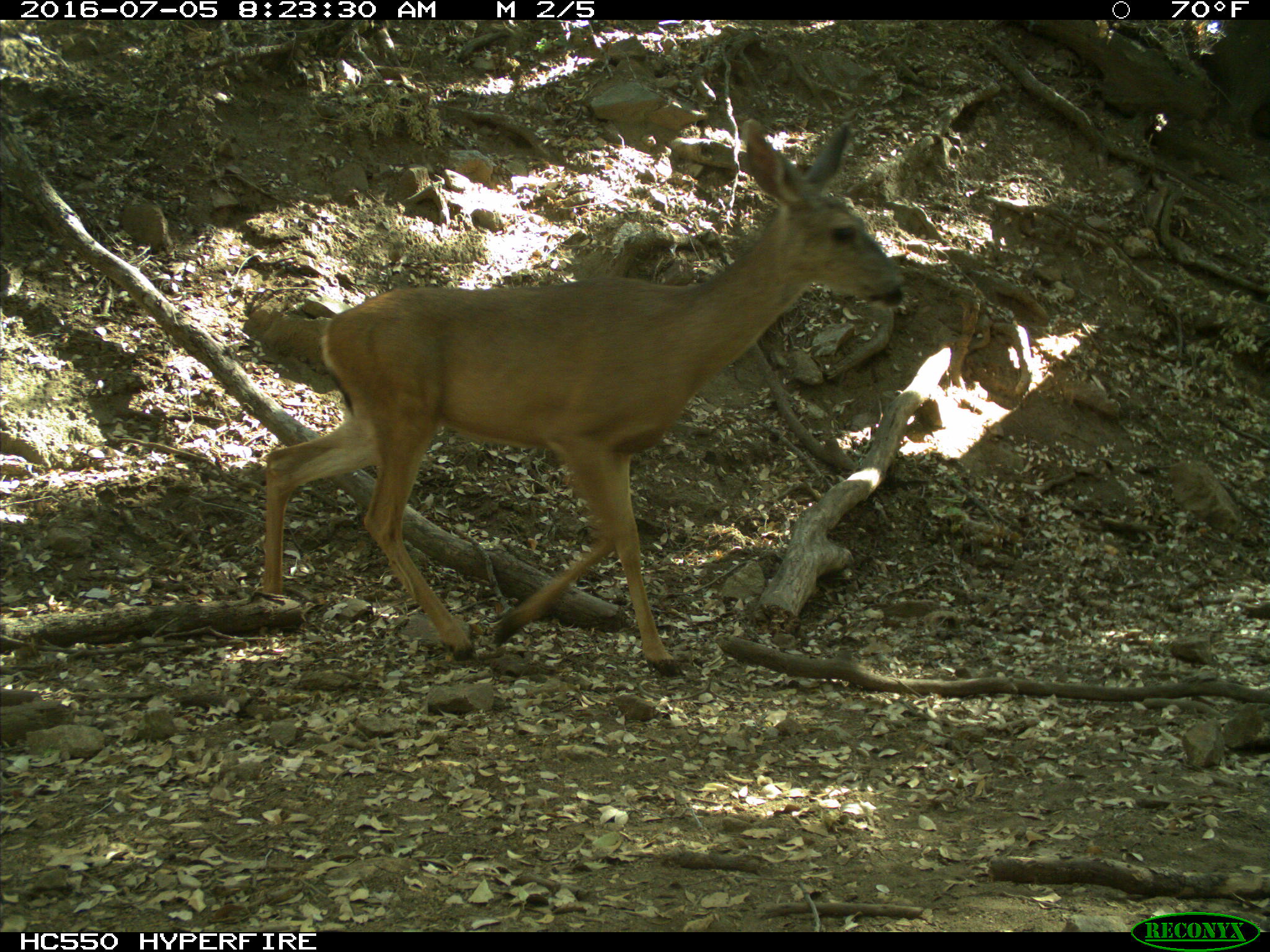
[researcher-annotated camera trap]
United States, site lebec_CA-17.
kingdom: Animalia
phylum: Chordata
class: Mammalia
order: Artiodactyla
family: Cervidae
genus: Odocoileus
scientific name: Odocoileus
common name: deer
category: unidentified deer